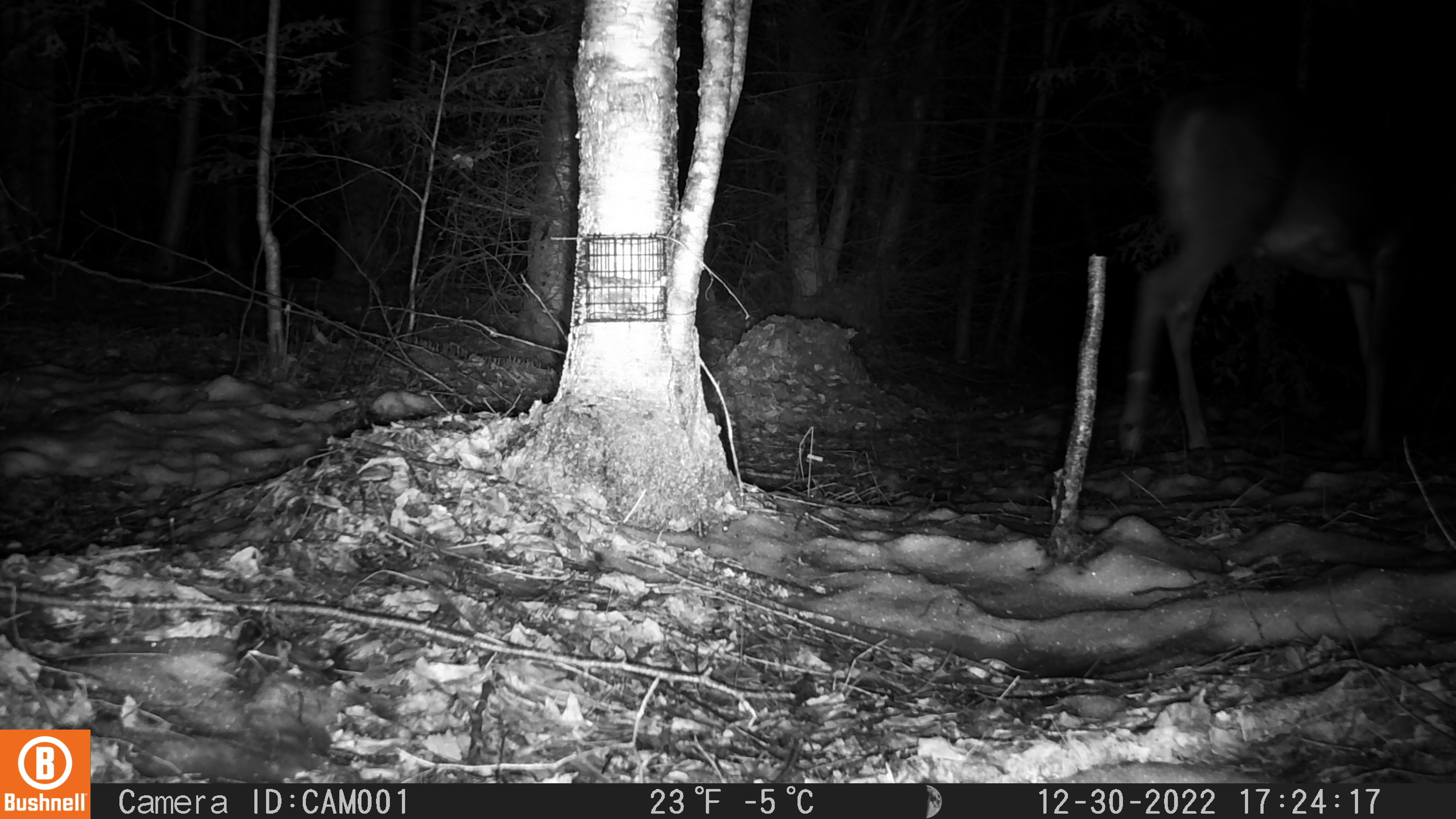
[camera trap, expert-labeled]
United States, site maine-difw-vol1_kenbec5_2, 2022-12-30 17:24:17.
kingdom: Animalia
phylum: Chordata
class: Mammalia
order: Artiodactyla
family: Cervidae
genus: Odocoileus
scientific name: Odocoileus virginianus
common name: white-tailed deer